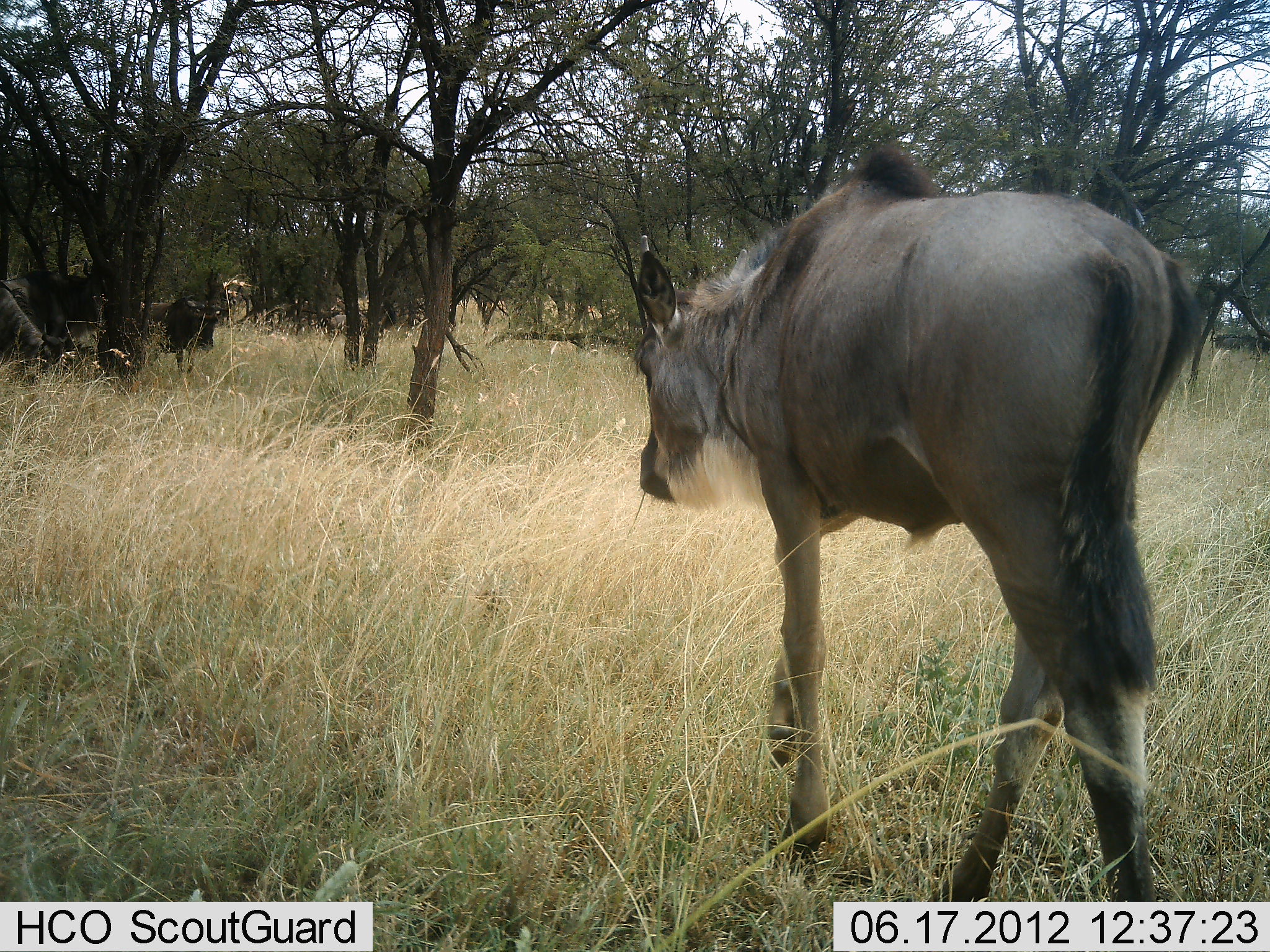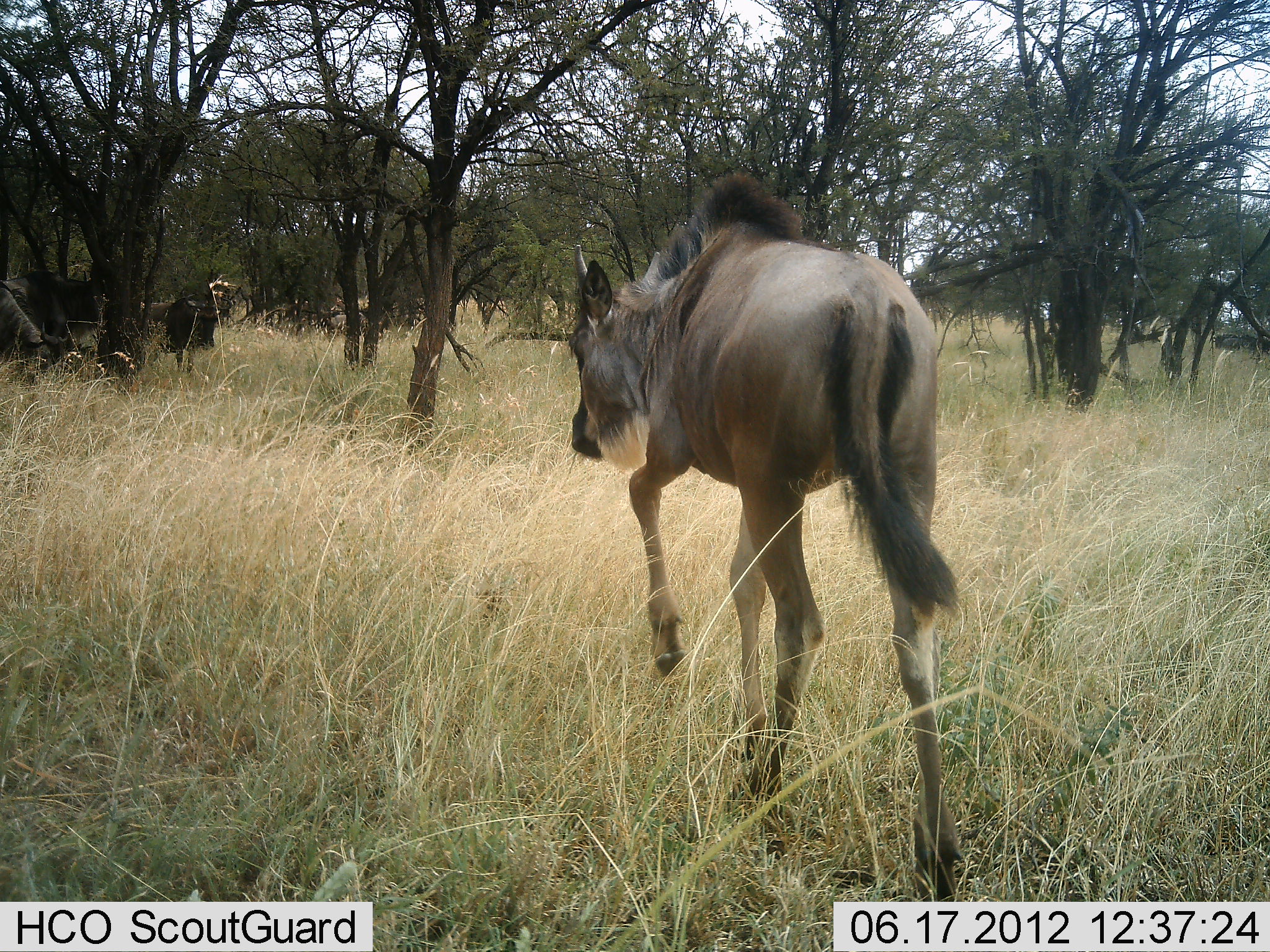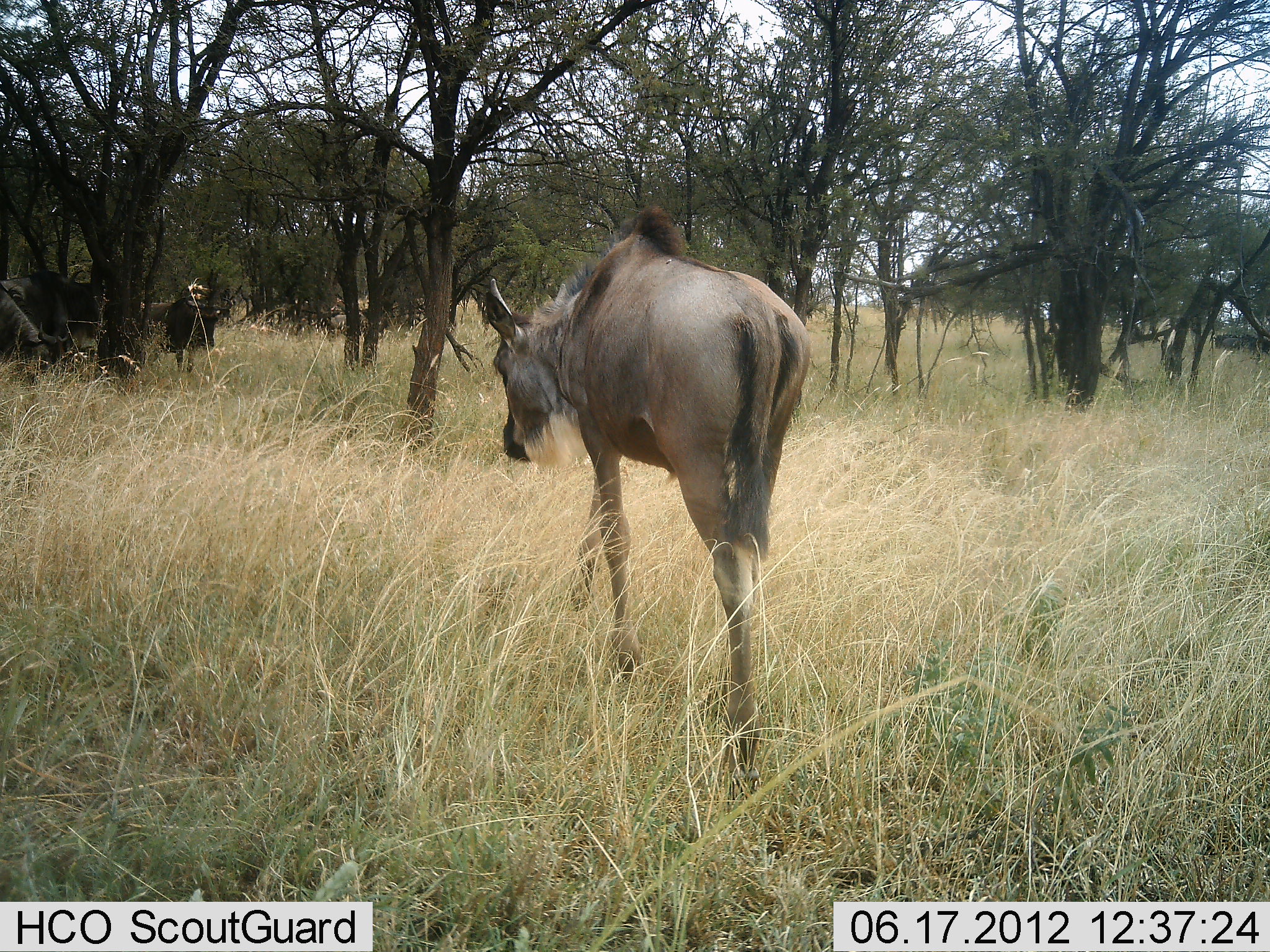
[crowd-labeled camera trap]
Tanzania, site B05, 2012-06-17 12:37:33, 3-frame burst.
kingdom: Animalia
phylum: Chordata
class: Mammalia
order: Artiodactyla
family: Bovidae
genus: Connochaetes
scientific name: Connochaetes taurinus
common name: blue wildebeest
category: wildebeest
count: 1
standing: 30%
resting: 10%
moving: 100%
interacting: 0%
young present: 30%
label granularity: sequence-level